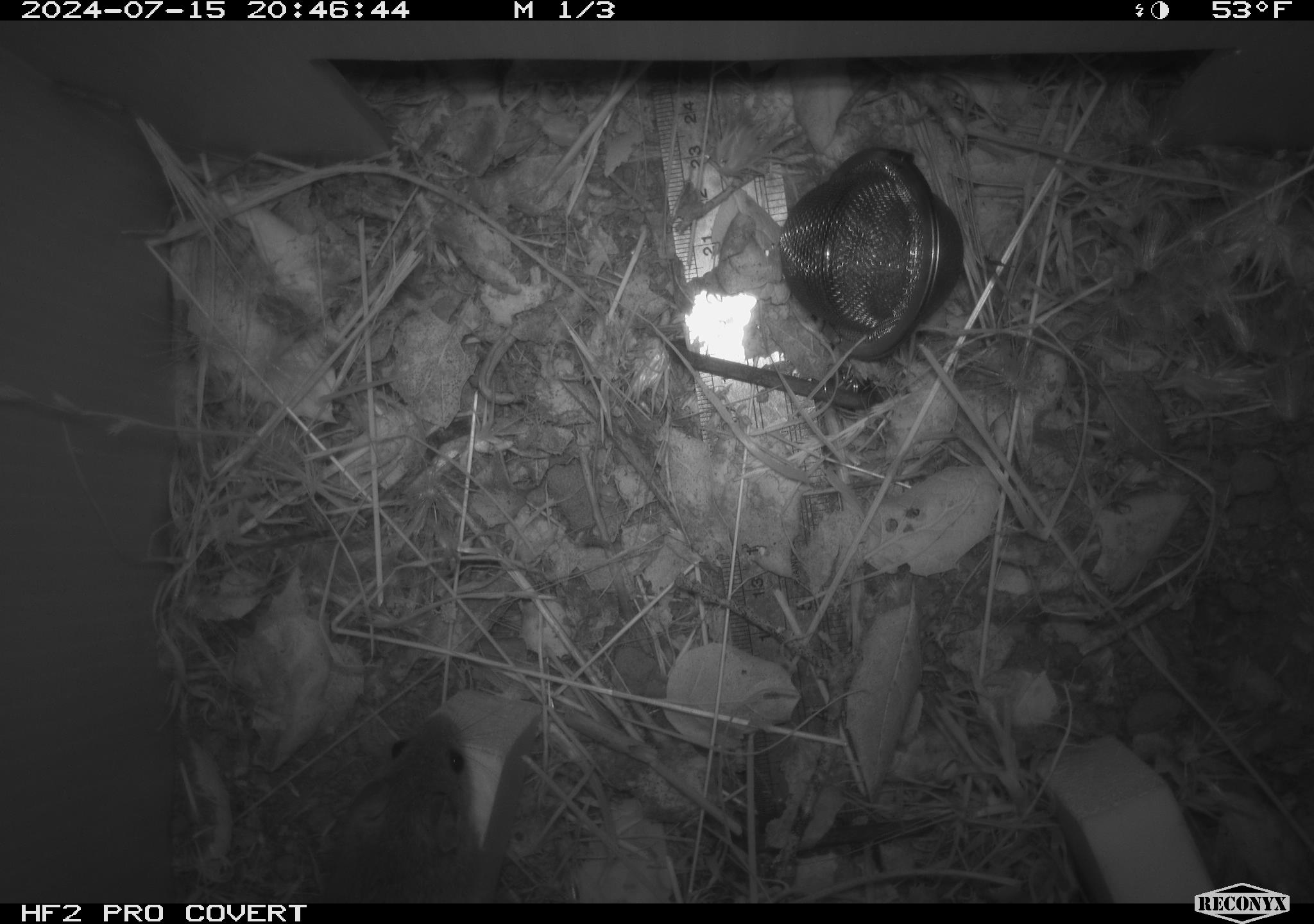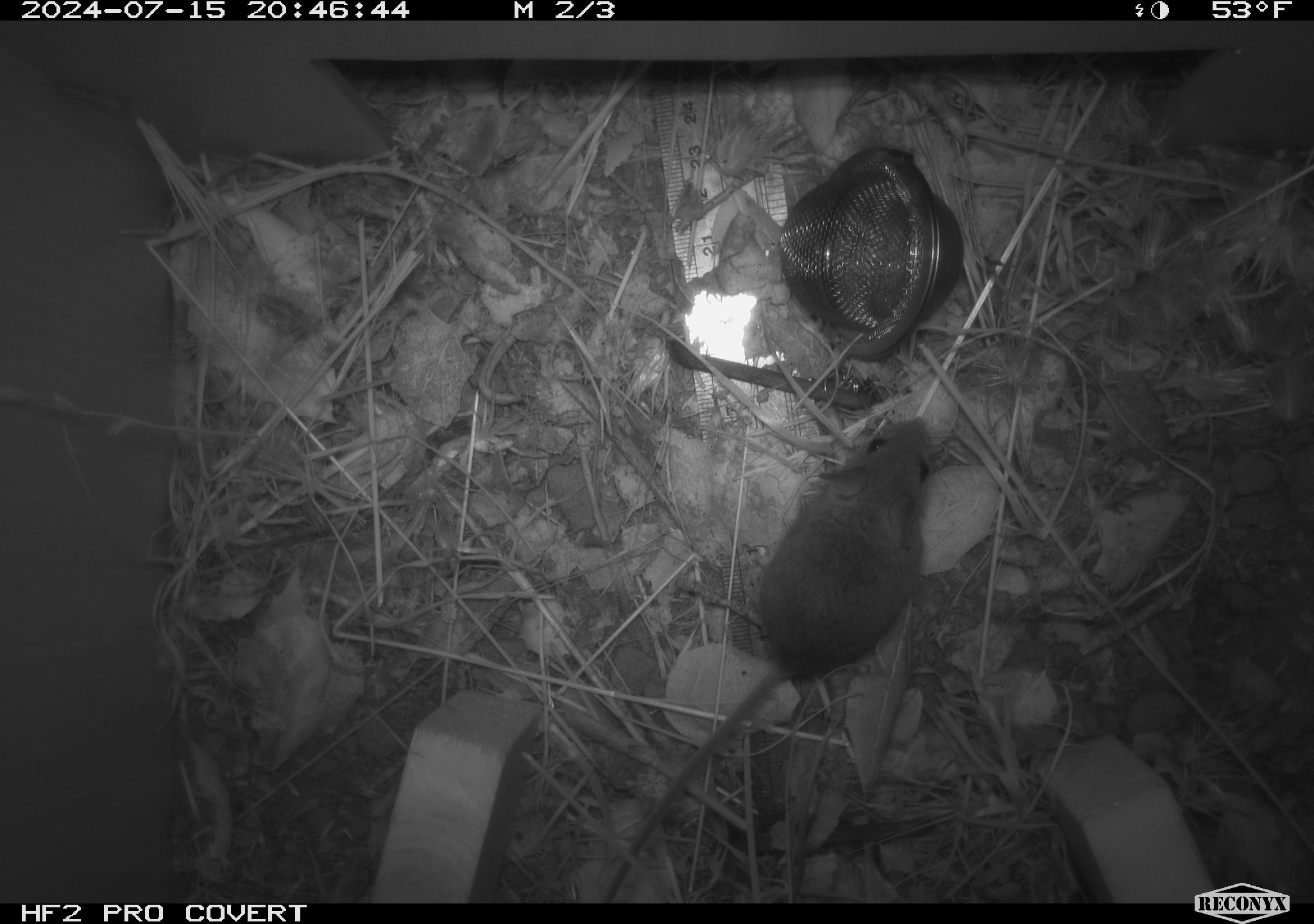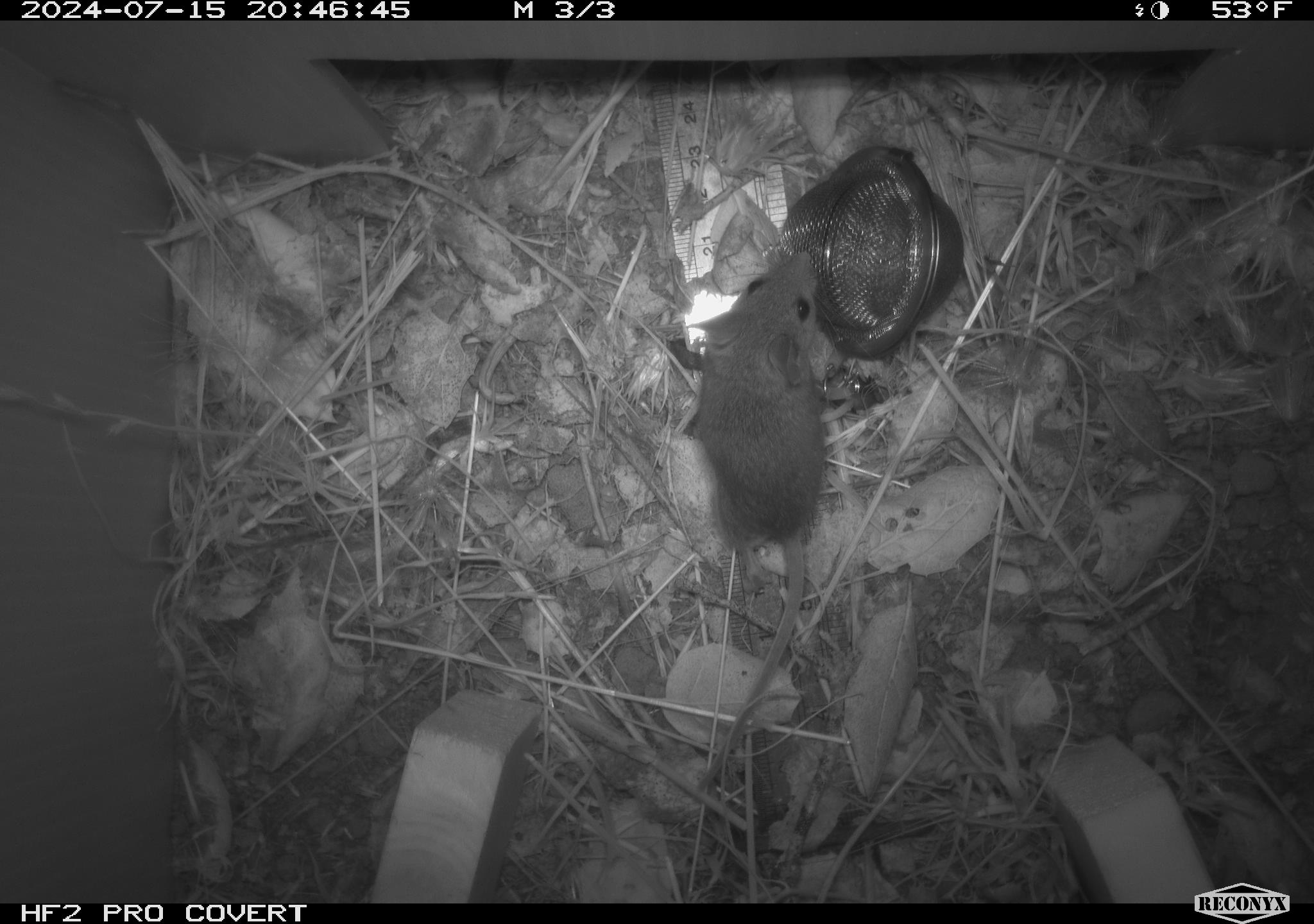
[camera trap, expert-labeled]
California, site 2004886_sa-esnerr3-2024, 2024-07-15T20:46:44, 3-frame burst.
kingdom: Animalia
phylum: Chordata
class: Mammalia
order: Rodentia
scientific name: Rodentia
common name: rodent